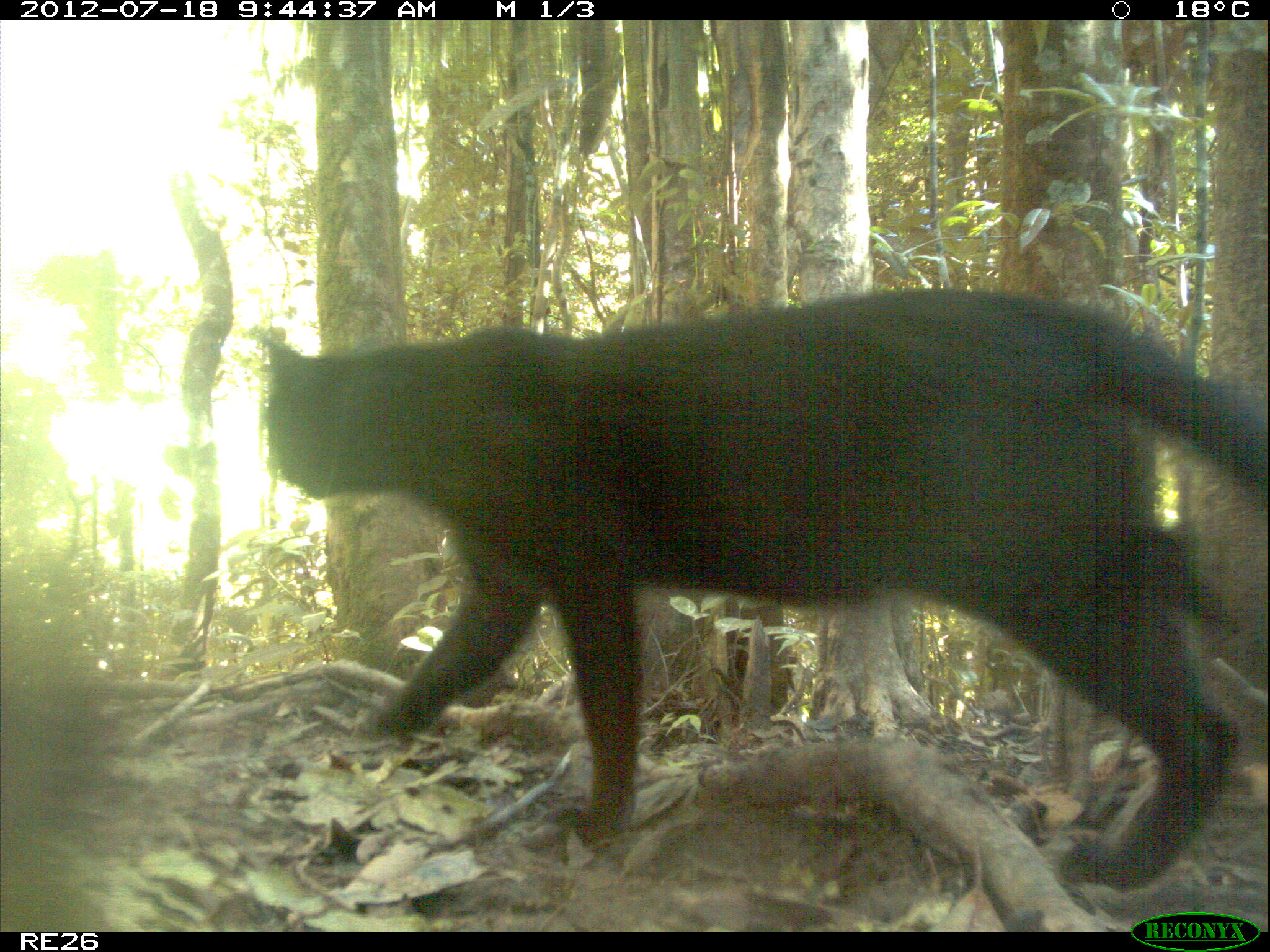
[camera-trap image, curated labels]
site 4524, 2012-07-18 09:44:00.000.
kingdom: Animalia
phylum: Chordata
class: Mammalia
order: Carnivora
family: Felidae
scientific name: Felidae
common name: felids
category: felis sp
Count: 1.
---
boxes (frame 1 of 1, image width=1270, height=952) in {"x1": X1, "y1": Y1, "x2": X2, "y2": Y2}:
felis sp: {"x1": 262, "y1": 285, "x2": 1270, "y2": 891}